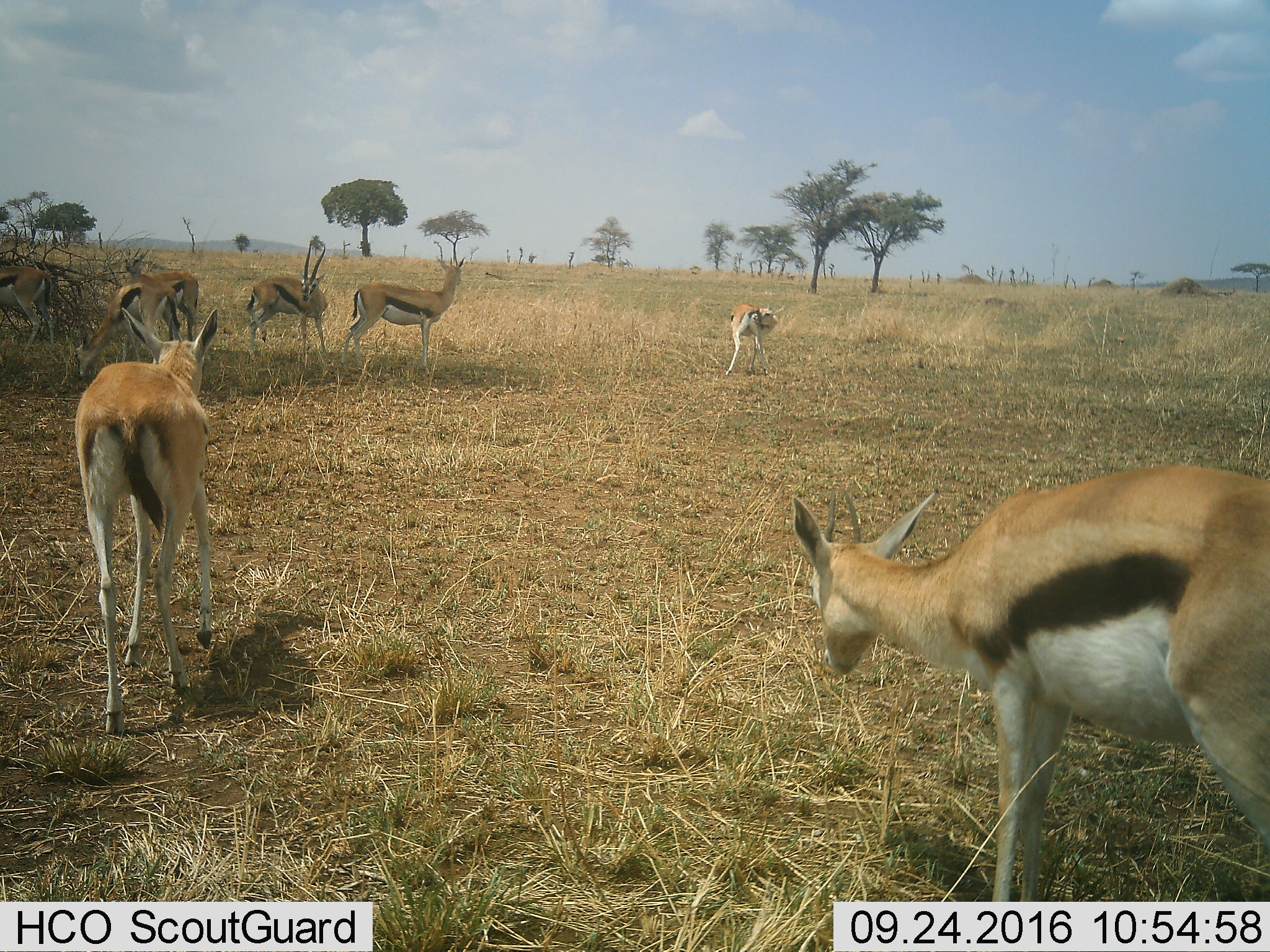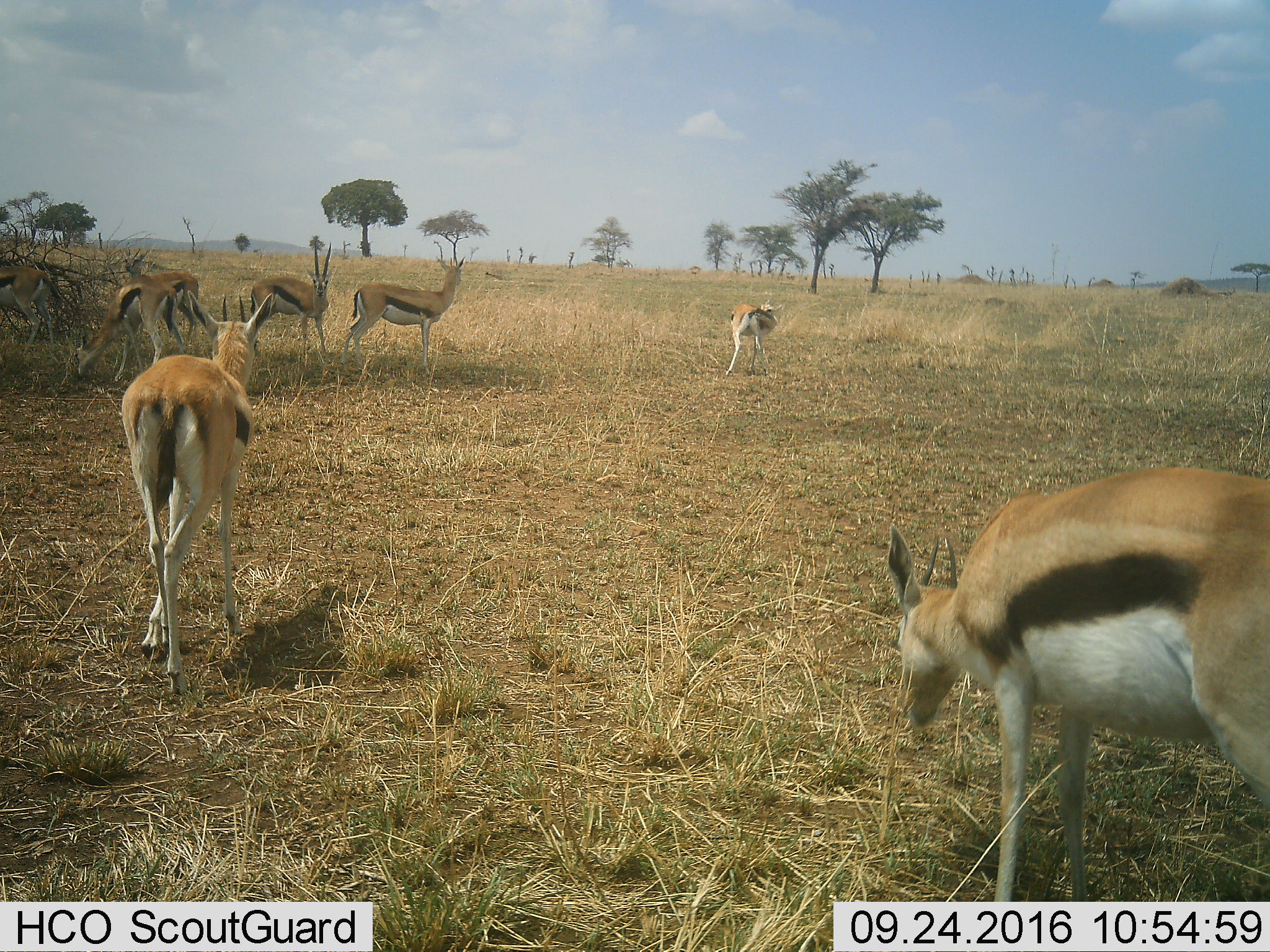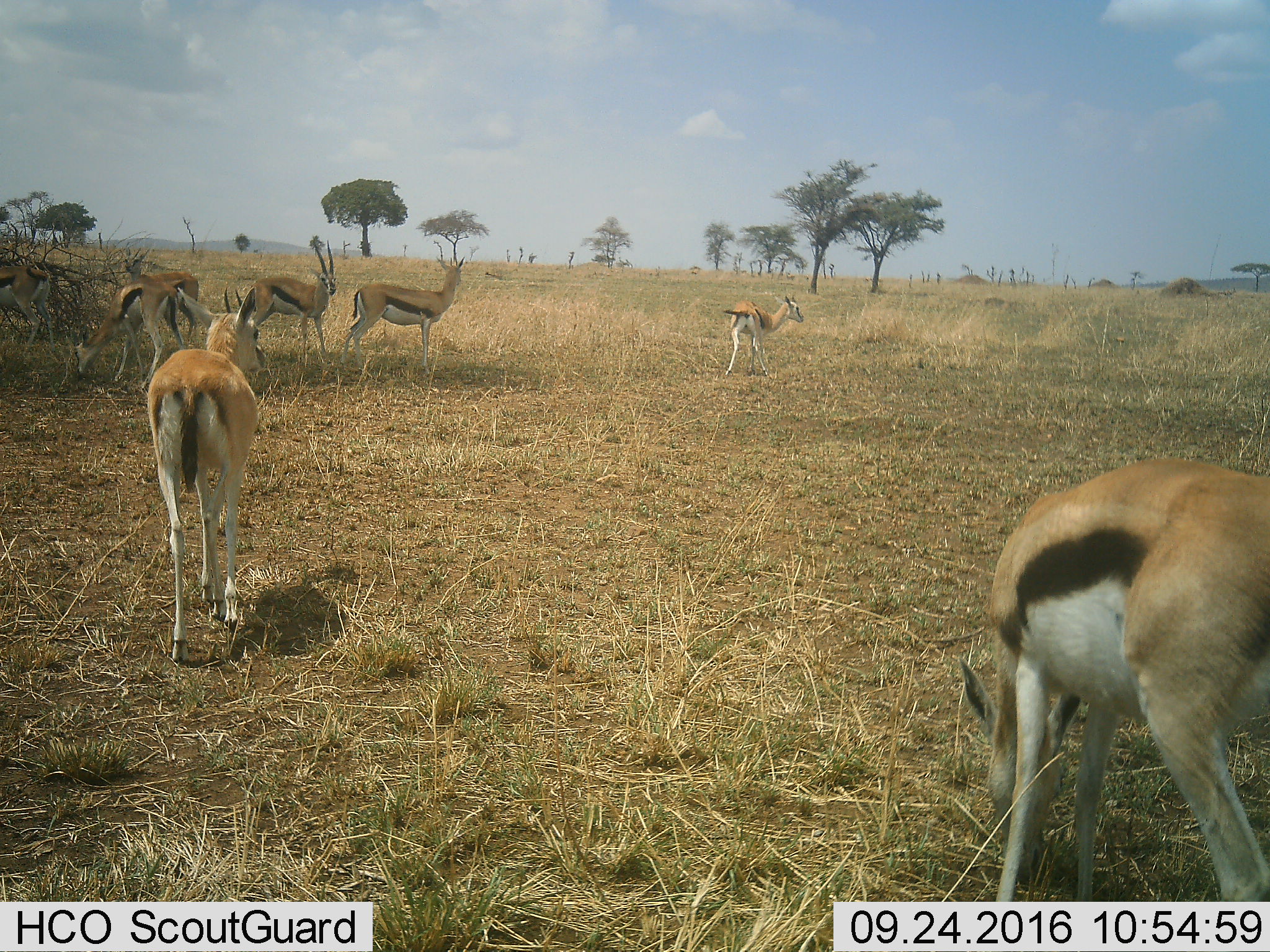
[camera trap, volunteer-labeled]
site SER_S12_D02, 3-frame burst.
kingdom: Animalia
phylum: Chordata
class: Mammalia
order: Artiodactyla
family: Bovidae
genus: Eudorcas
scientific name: Eudorcas thomsonii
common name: thomson's gazelle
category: gazellethomsons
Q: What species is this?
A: Gazellethomsons (thomson's gazelle) (Eudorcas thomsonii).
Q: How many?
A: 8.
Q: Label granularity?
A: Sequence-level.